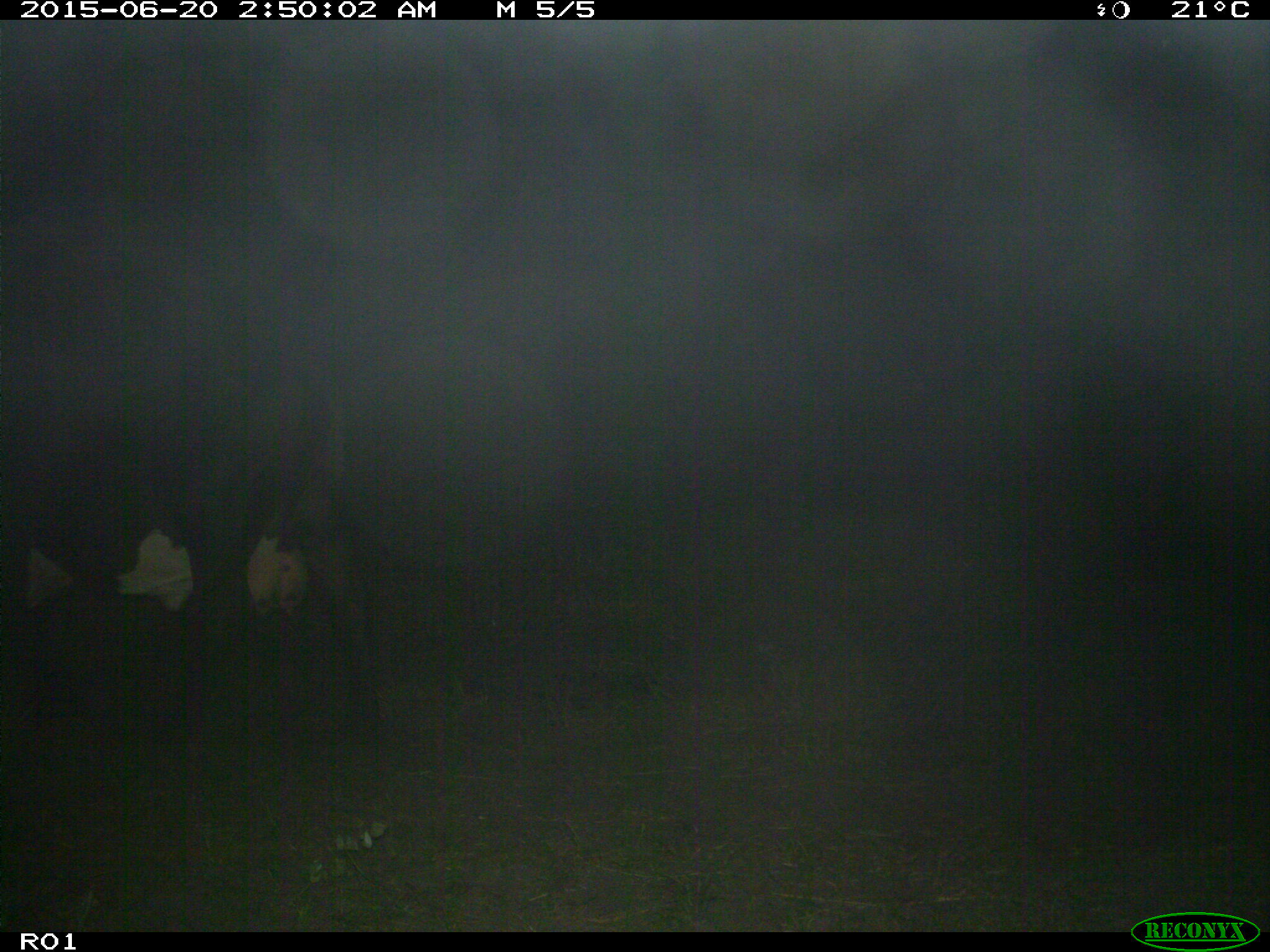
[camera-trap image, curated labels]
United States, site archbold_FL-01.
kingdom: Animalia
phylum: Chordata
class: Mammalia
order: Artiodactyla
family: Bovidae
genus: Bos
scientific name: Bos taurus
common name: domestic cow